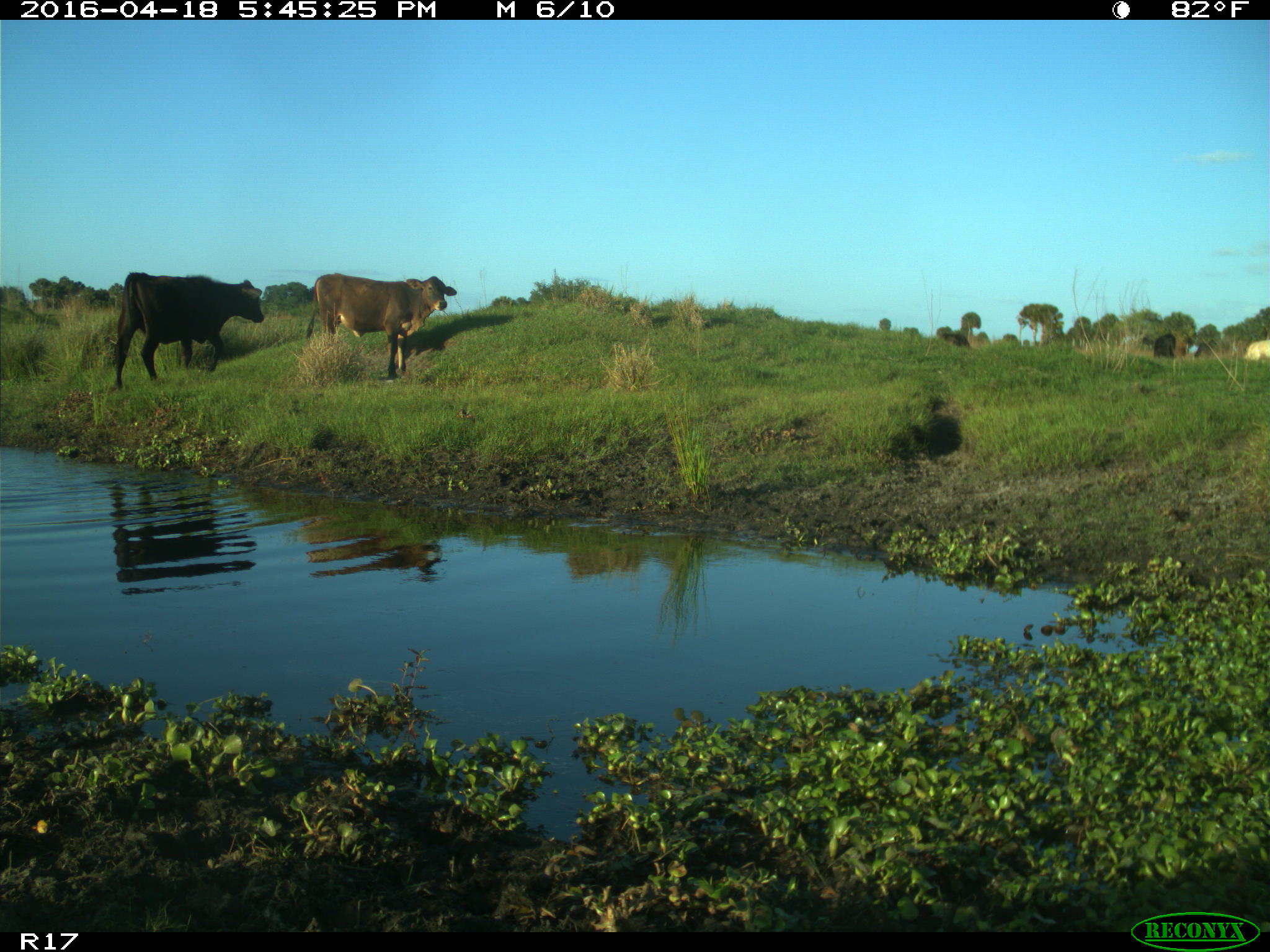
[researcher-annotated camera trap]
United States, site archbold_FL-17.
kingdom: Animalia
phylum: Chordata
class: Mammalia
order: Artiodactyla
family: Bovidae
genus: Bos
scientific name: Bos taurus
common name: domestic cow